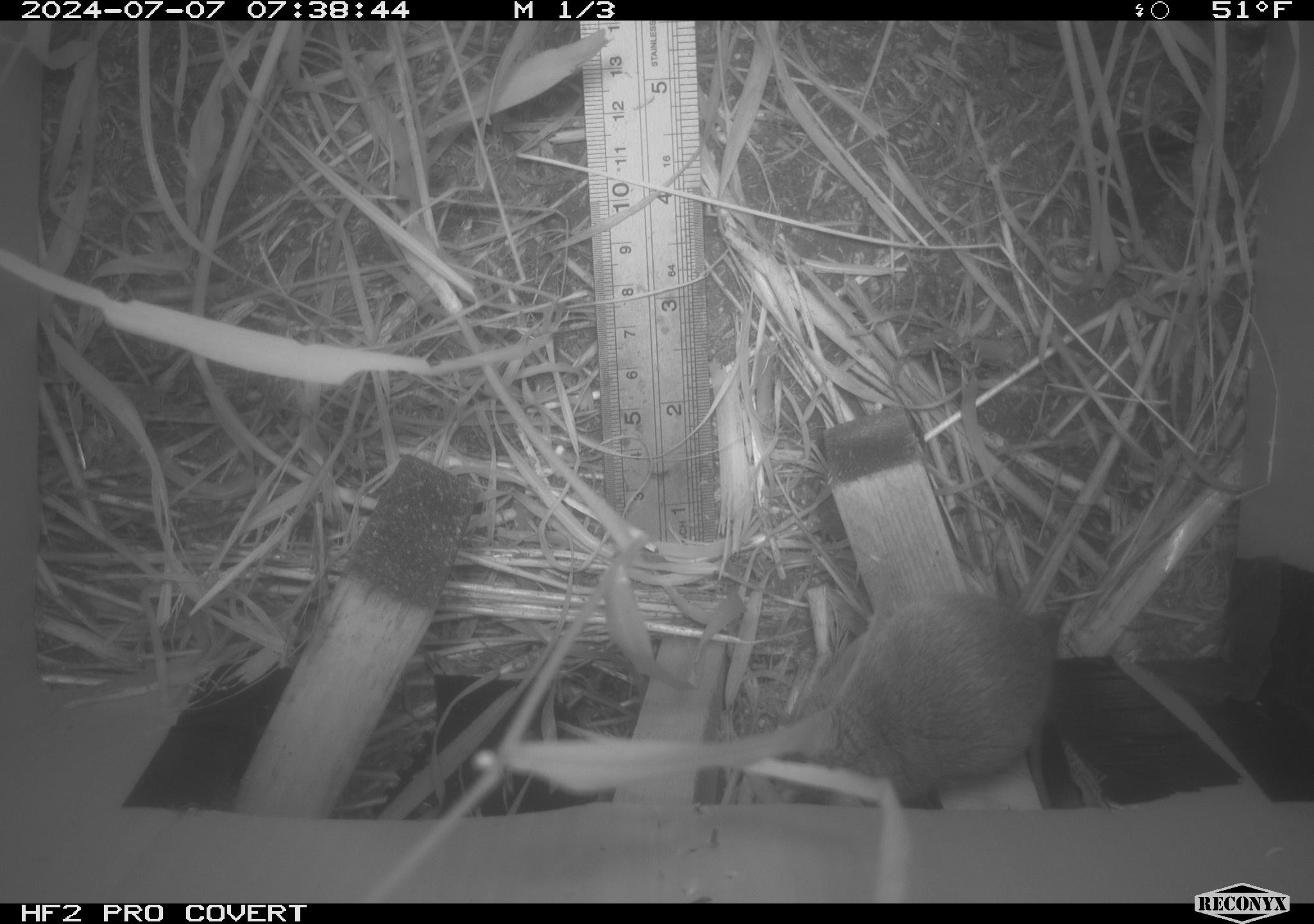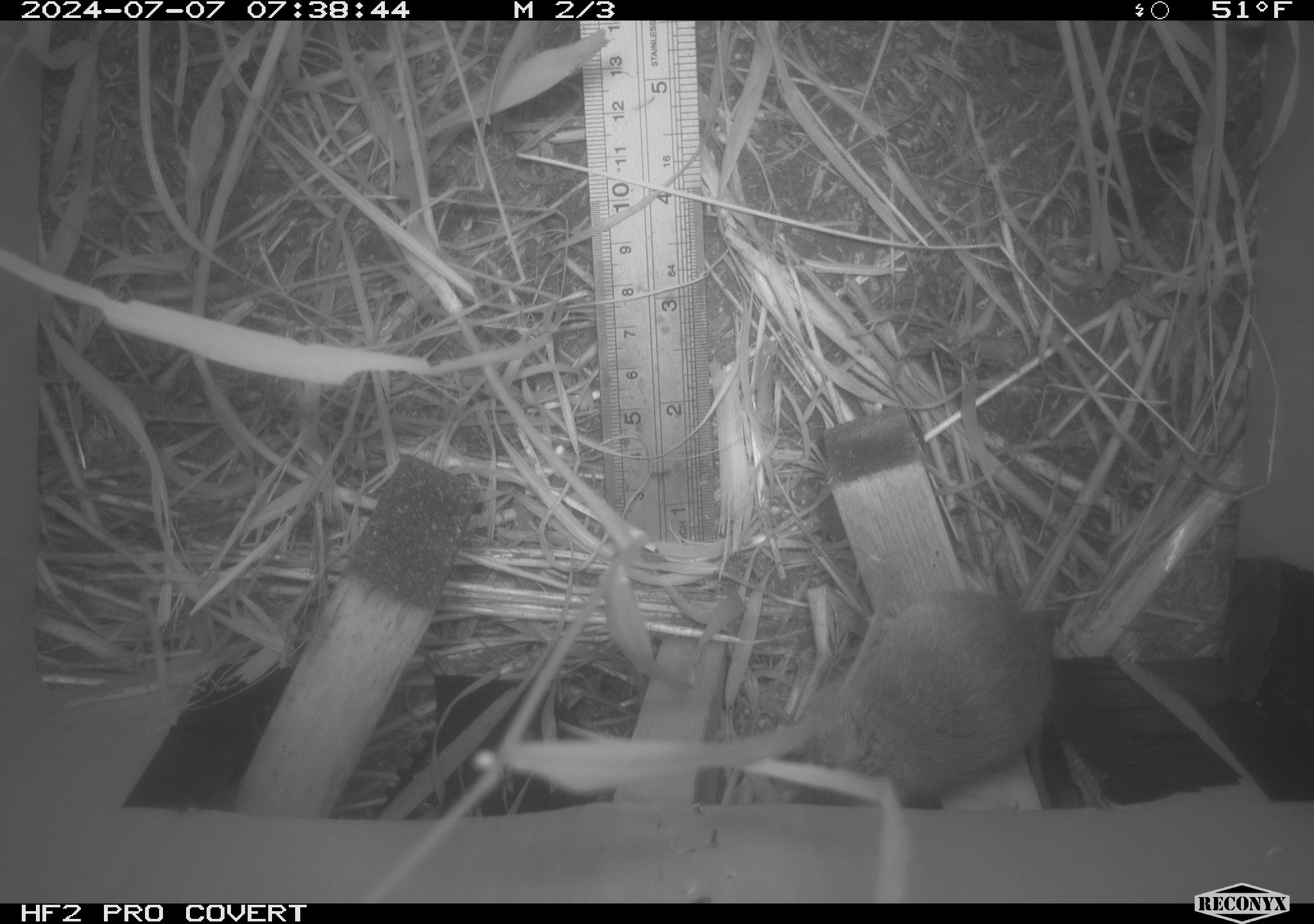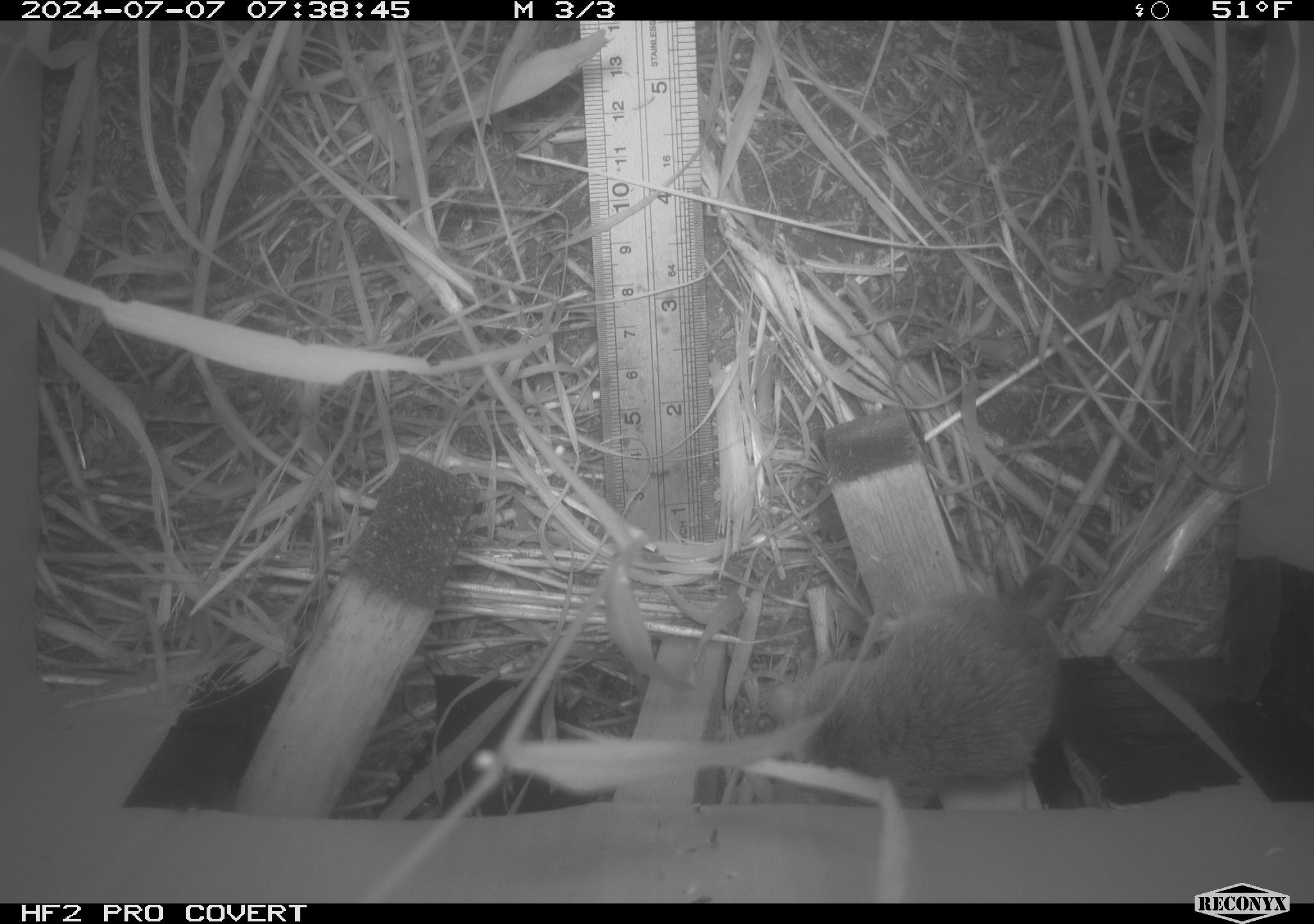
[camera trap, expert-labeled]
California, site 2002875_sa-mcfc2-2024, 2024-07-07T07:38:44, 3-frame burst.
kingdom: Animalia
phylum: Chordata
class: Mammalia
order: Rodentia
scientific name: Rodentia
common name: rodent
Rodent (Rodentia).